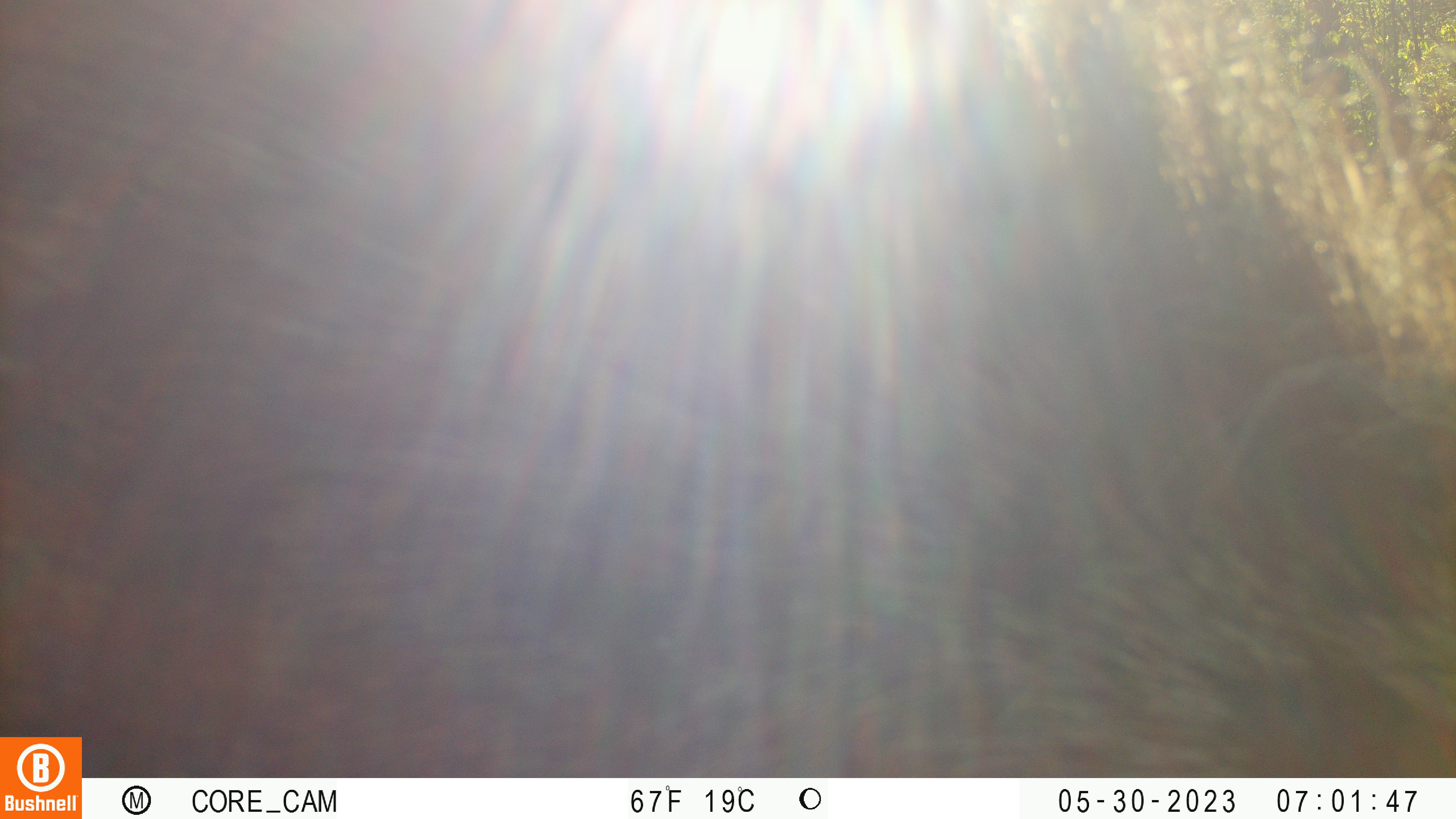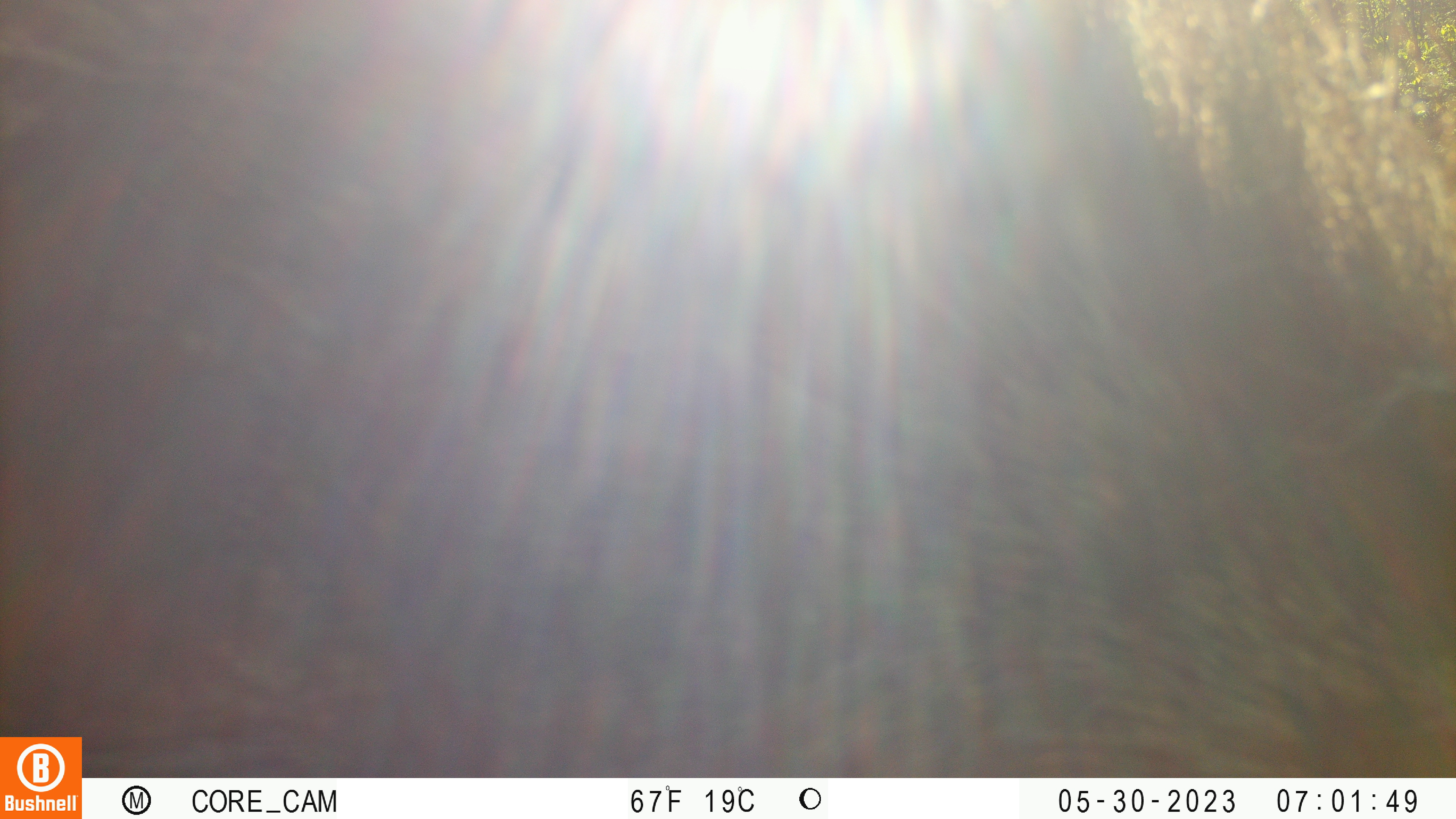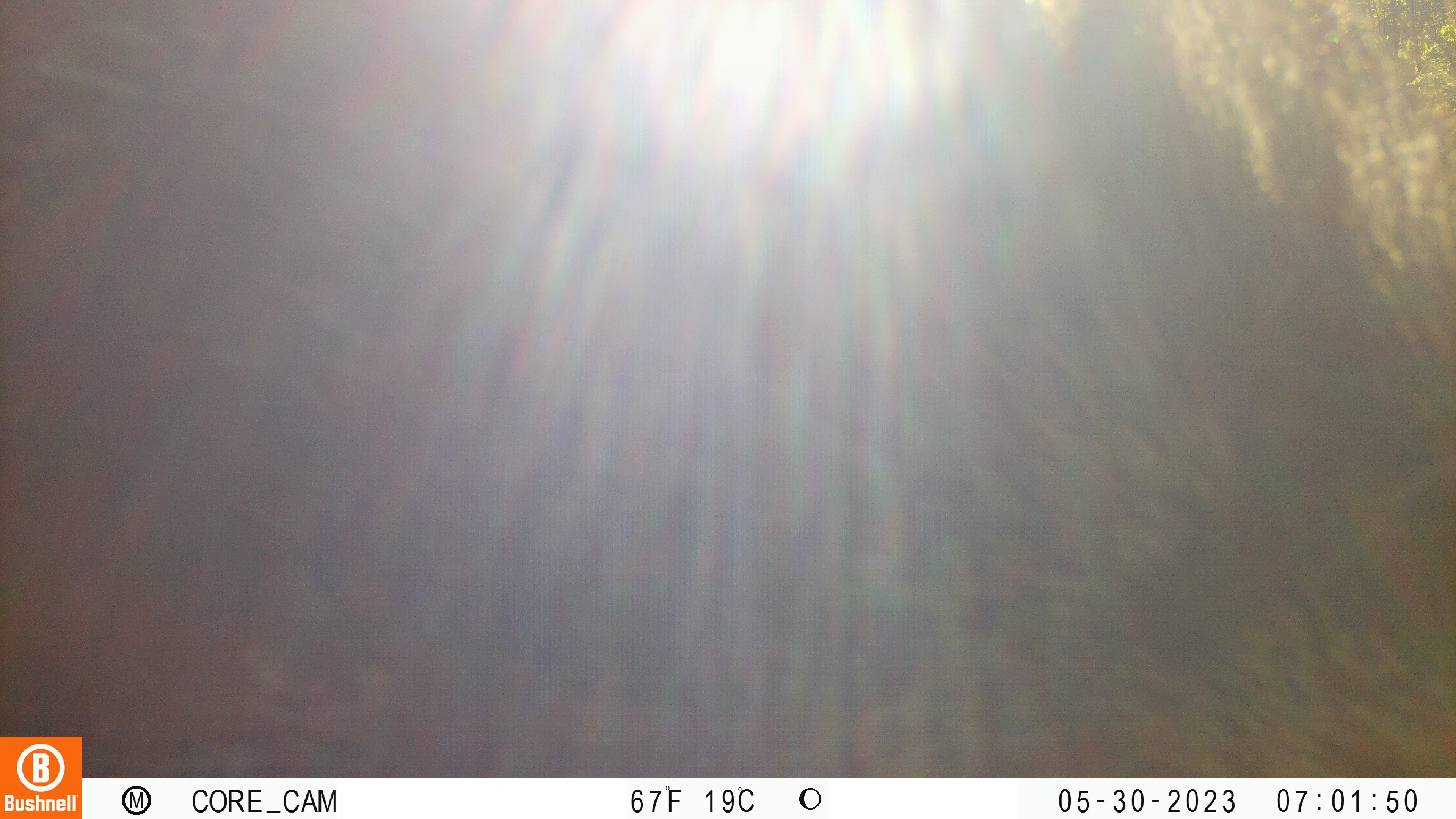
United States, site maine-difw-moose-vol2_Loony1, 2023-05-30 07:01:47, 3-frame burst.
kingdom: Animalia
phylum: Chordata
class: Mammalia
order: Artiodactyla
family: Cervidae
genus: Alces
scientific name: Alces alces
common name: moose